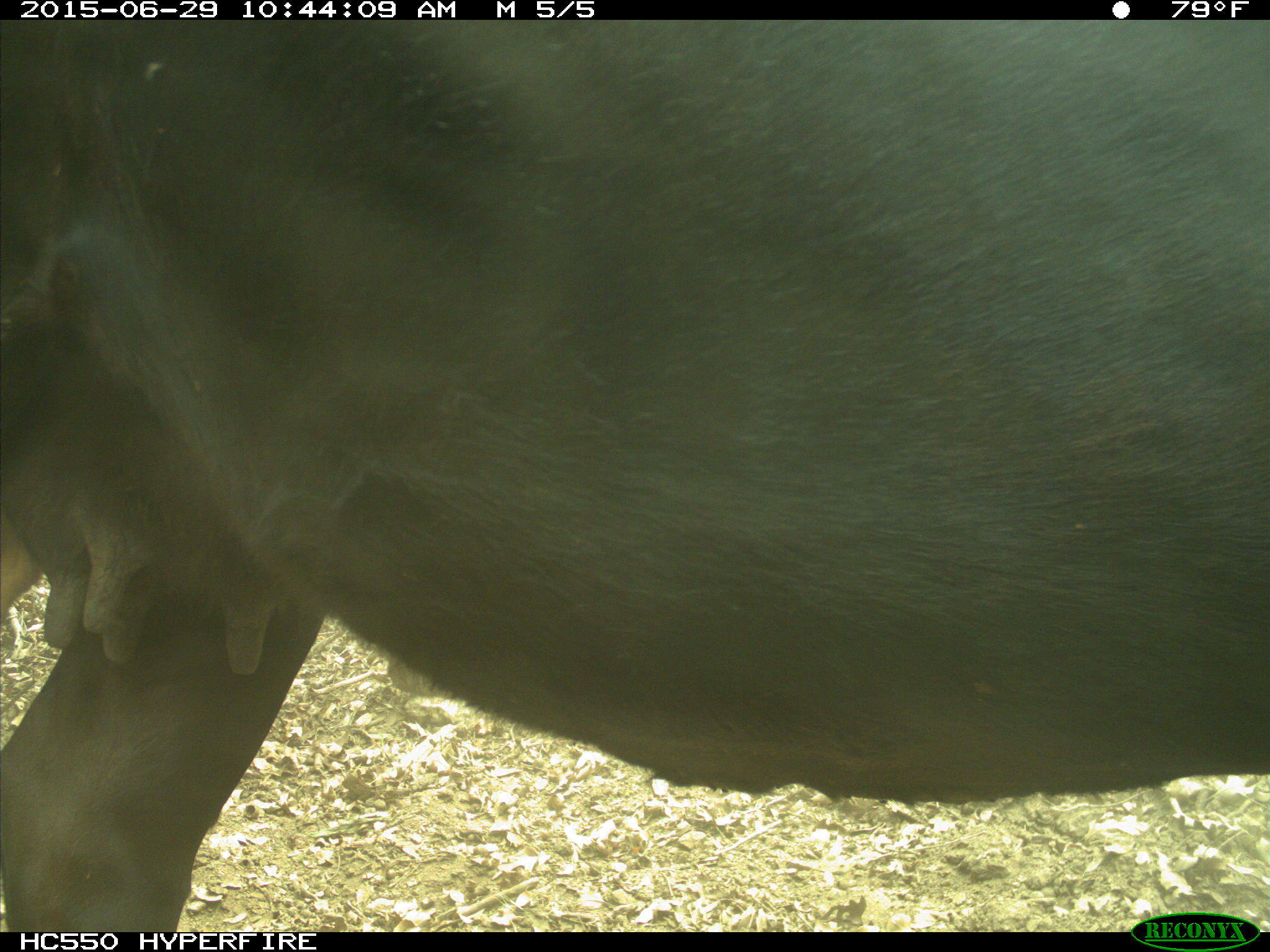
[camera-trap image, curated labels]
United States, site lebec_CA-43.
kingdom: Animalia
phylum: Chordata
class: Mammalia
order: Artiodactyla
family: Bovidae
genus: Bos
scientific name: Bos taurus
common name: domestic cow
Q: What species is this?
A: Bos taurus (domestic cow).